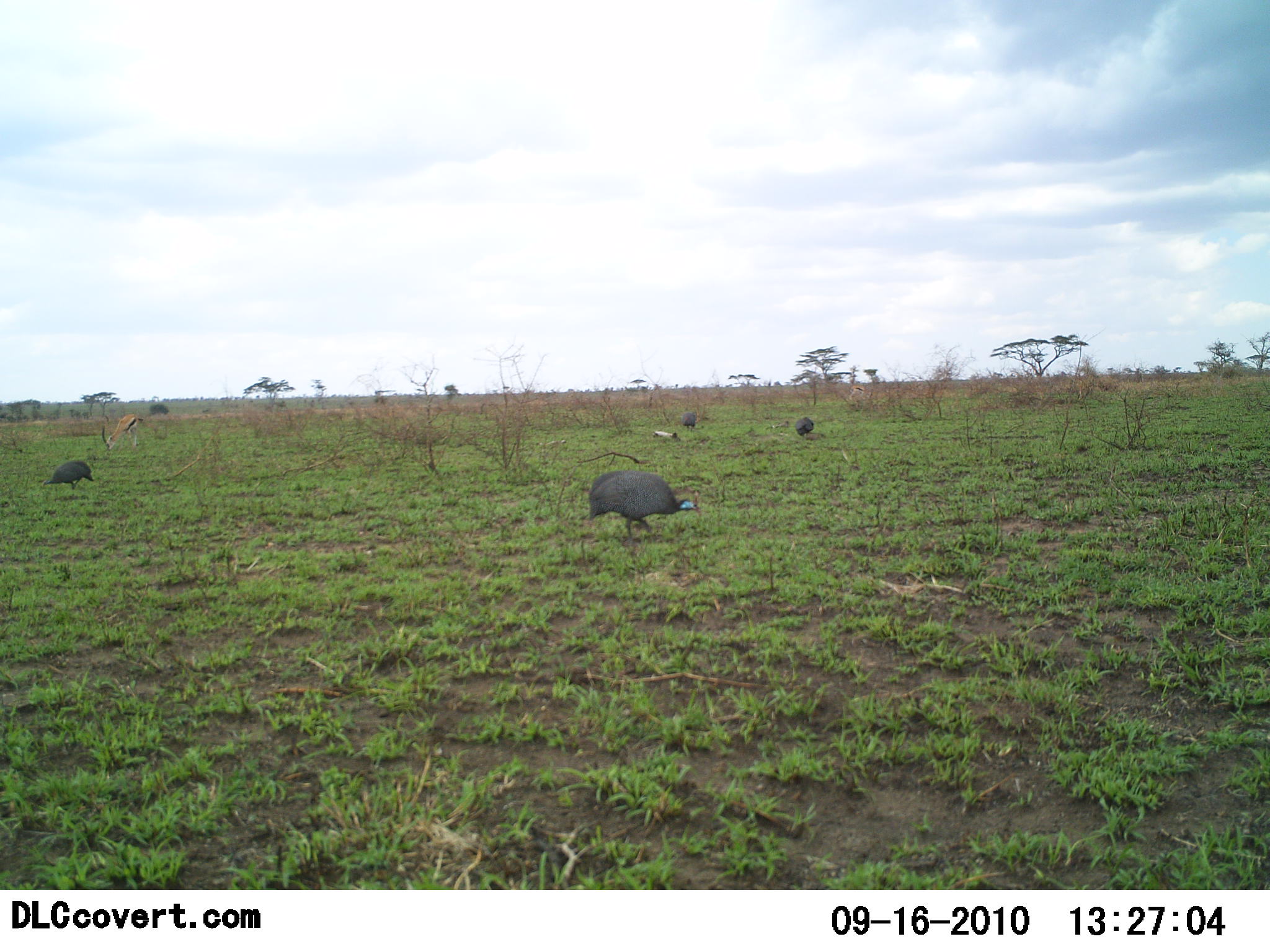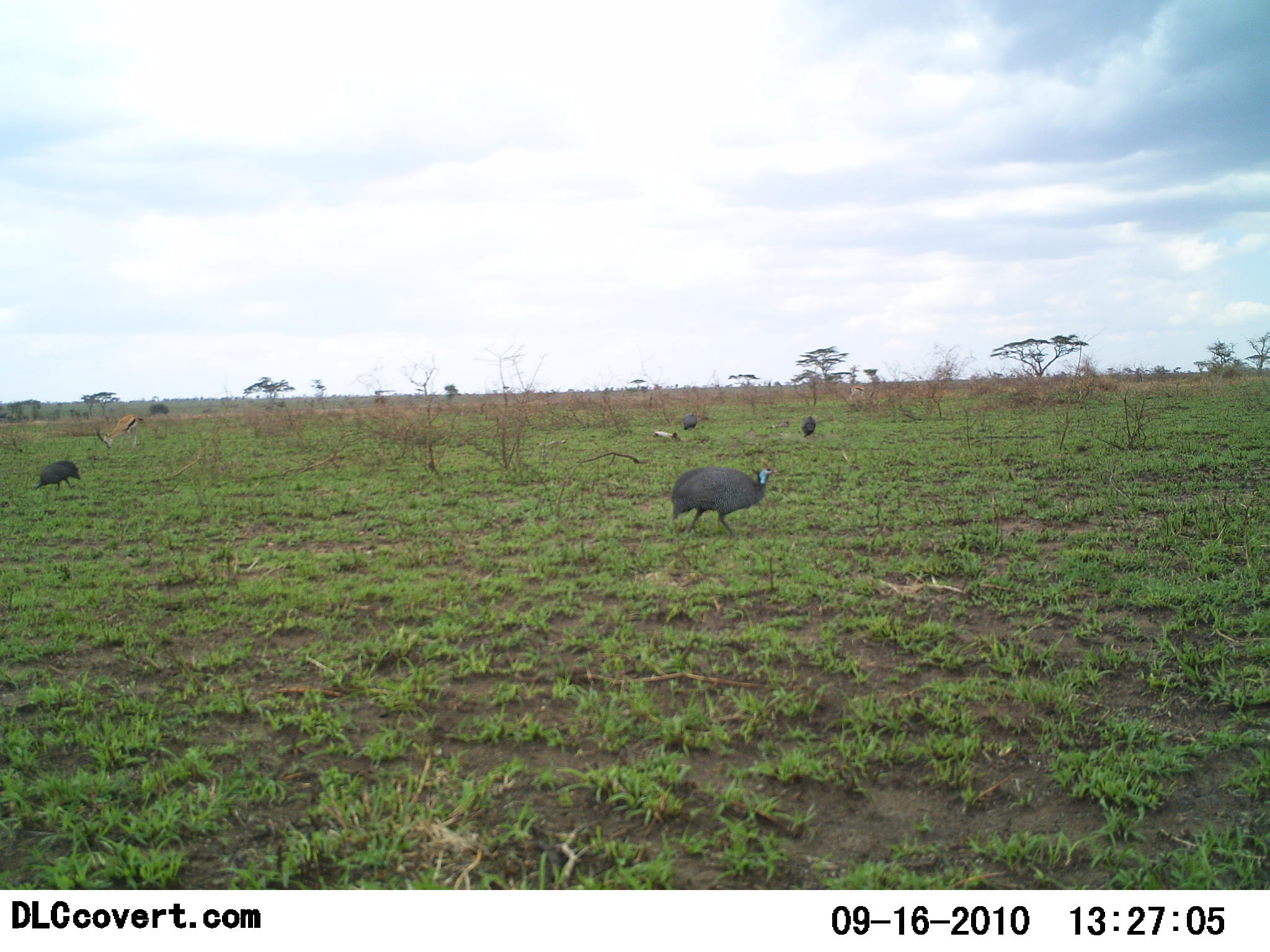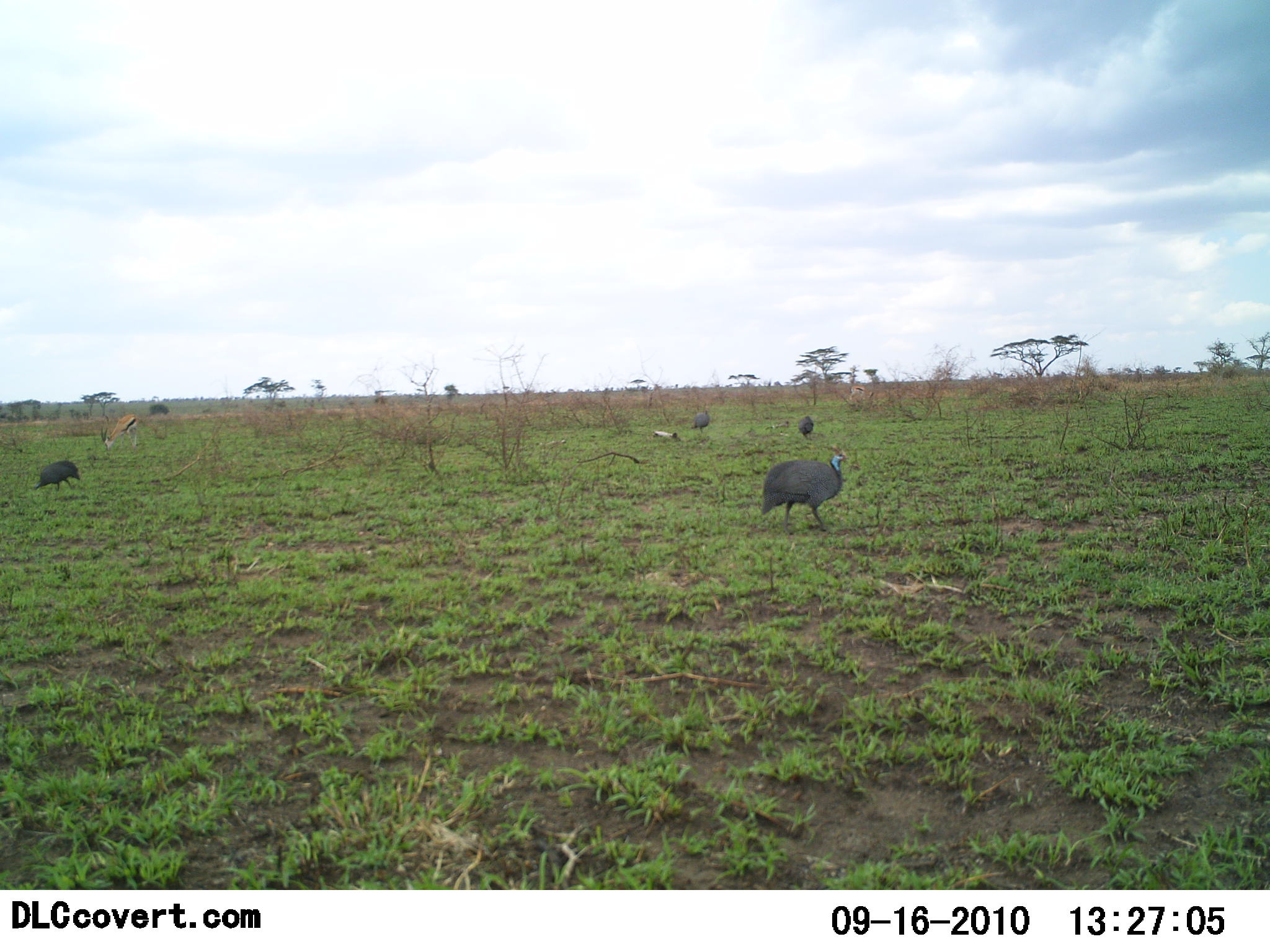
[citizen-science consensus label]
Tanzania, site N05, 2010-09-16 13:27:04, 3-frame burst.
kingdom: Animalia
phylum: Chordata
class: Mammalia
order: Artiodactyla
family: Bovidae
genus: Eudorcas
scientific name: Eudorcas thomsonii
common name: thomson's gazelle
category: gazellethomsons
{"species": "gazellethomsons (thomson's gazelle) (Eudorcas thomsonii)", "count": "1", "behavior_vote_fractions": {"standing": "23%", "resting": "0%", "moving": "0%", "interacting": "0%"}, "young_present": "0%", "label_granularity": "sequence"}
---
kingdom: Animalia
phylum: Chordata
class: Aves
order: Galliformes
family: Numididae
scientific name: Numididae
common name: guinea fowl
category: guineafowl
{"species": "guineafowl (guinea fowl) (Numididae)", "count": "4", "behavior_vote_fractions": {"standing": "31%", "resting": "0%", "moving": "69%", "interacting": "0%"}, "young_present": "0%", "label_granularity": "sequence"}